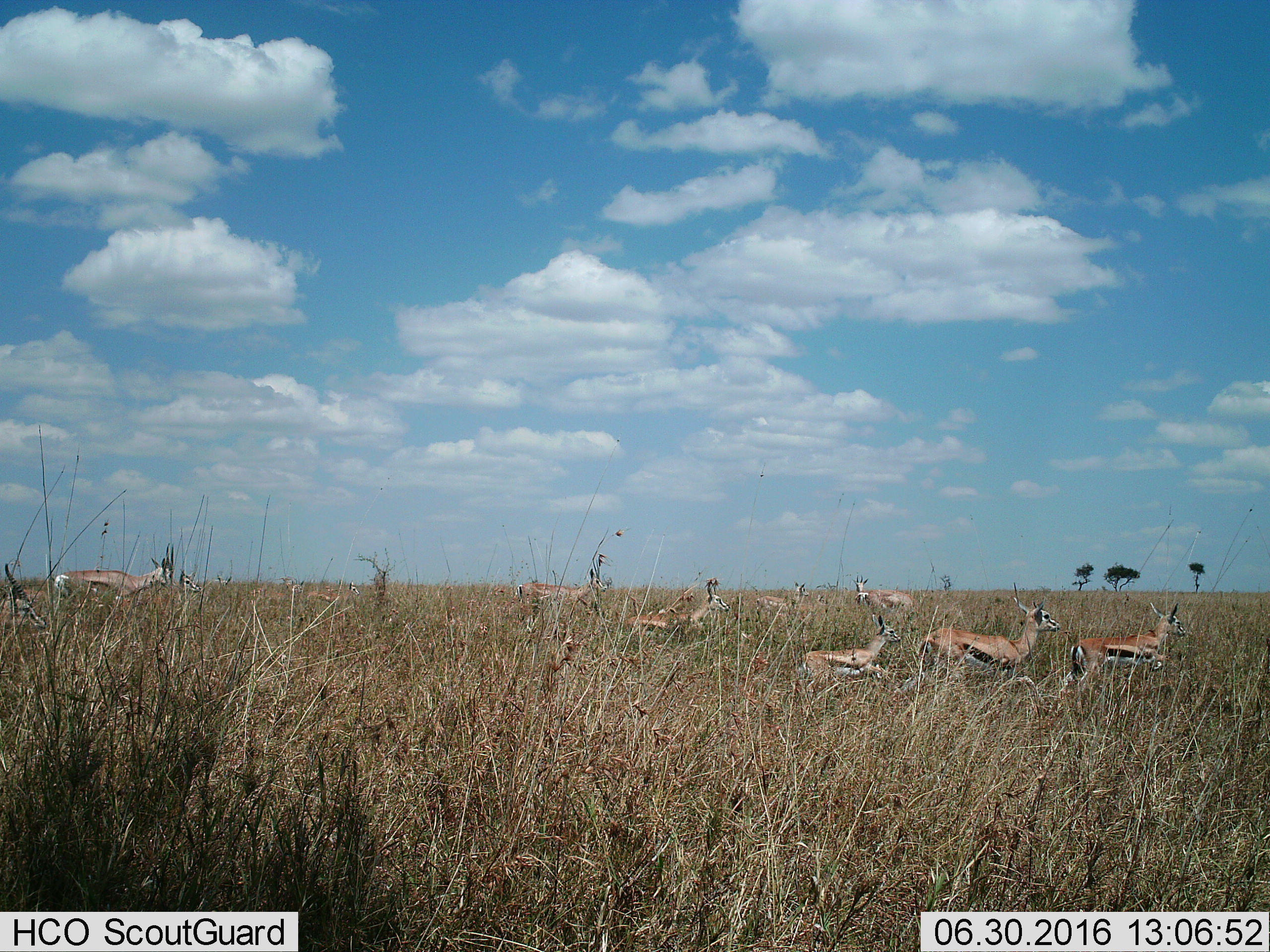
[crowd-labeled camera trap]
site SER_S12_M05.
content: unidentified animal